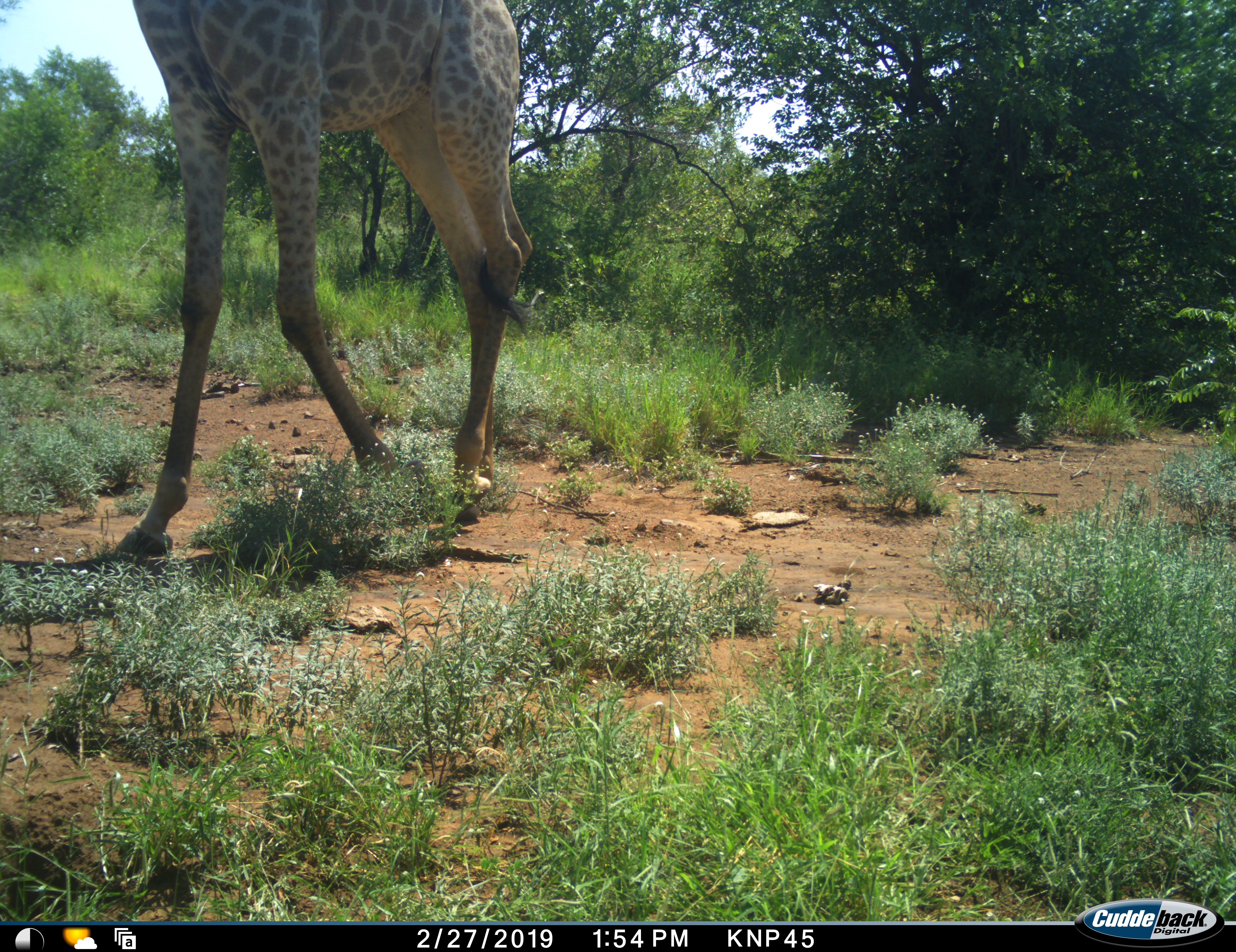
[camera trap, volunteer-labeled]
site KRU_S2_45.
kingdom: Animalia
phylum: Chordata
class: Mammalia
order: Artiodactyla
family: Giraffidae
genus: Giraffa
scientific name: Giraffa camelopardalis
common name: giraffe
Giraffe (Giraffa camelopardalis), count 1. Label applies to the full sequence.